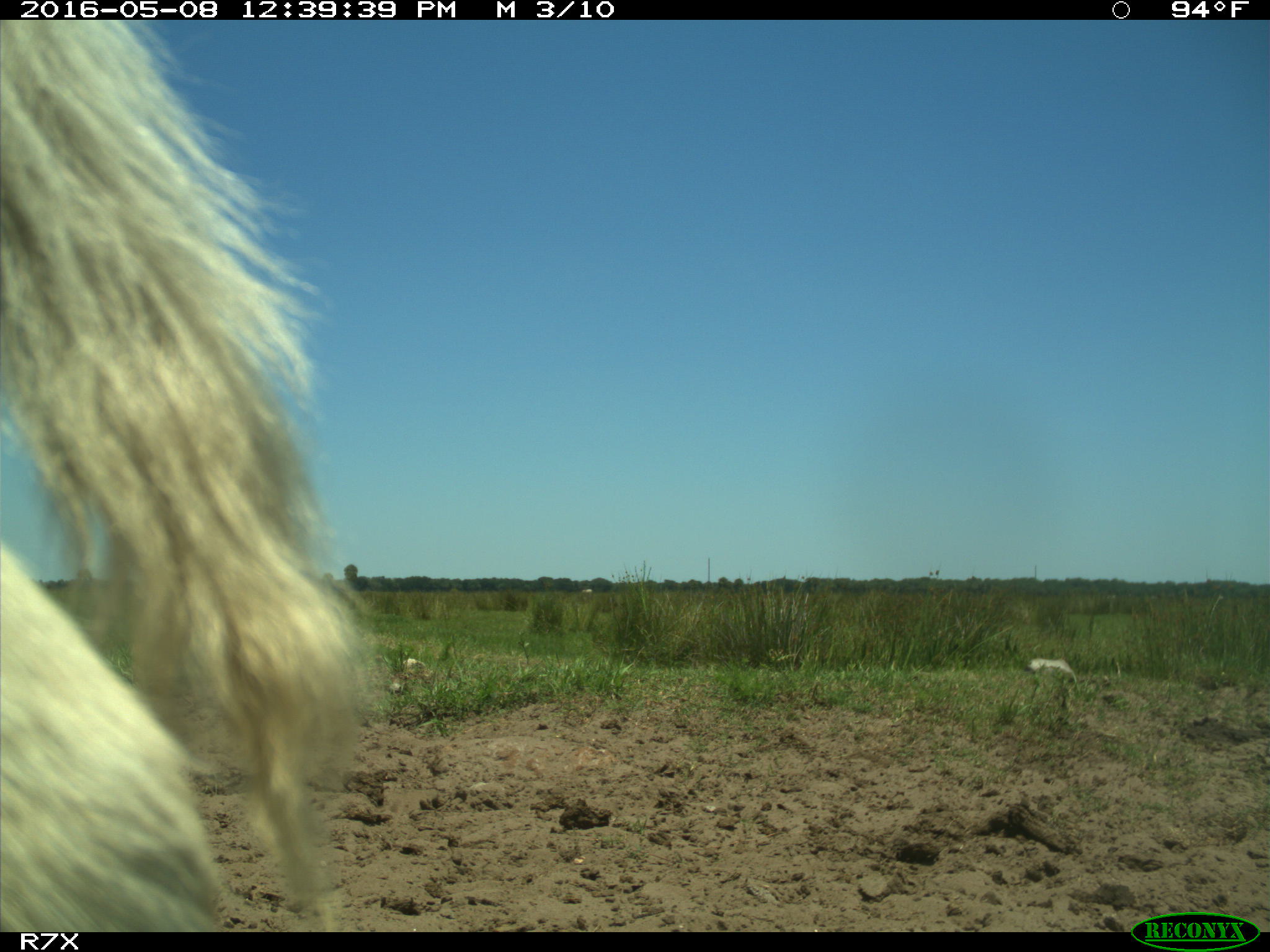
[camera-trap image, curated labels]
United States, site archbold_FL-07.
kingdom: Animalia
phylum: Chordata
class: Mammalia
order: Artiodactyla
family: Bovidae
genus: Bos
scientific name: Bos taurus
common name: domestic cow